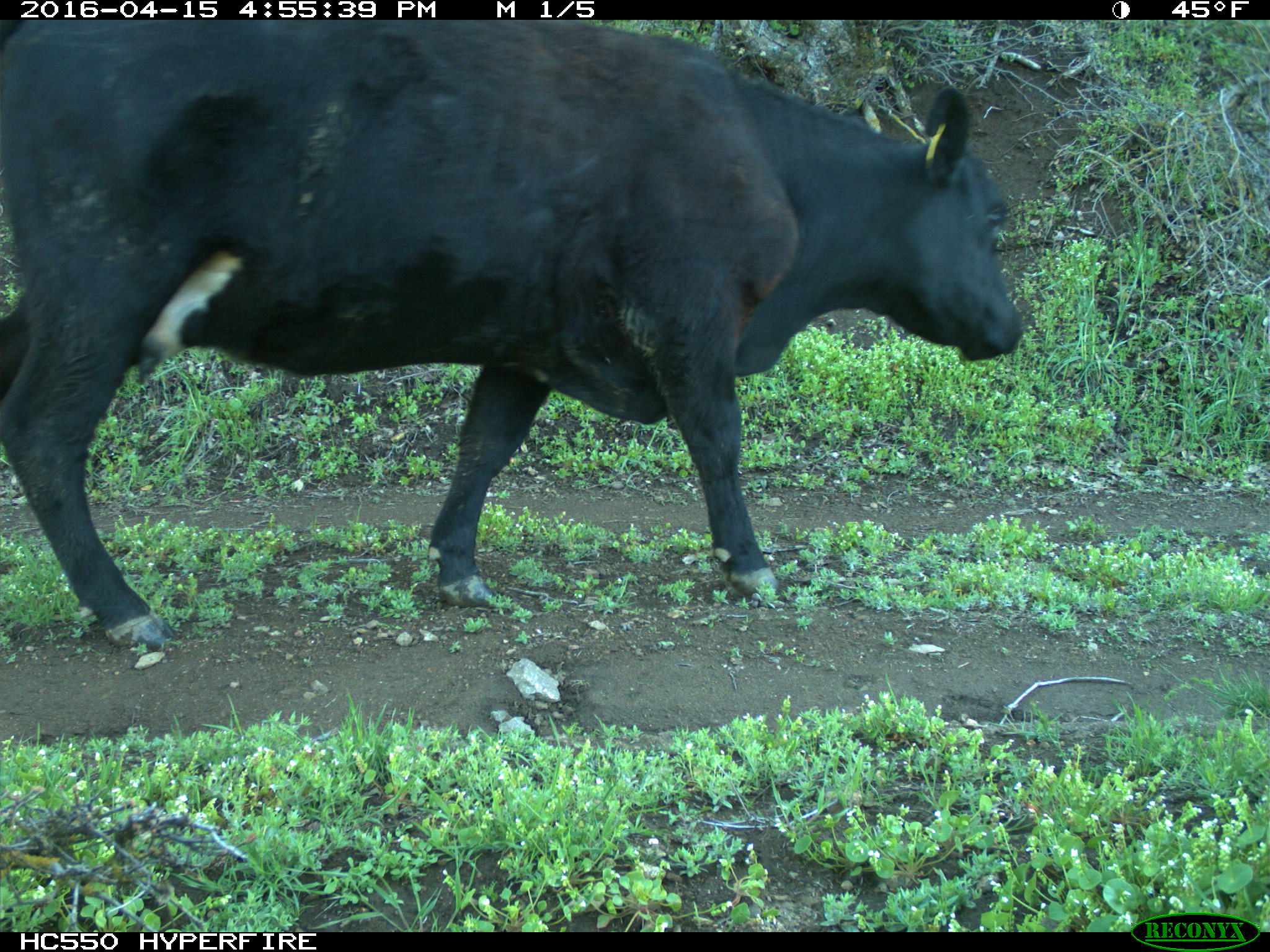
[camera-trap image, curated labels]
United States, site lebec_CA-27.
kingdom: Animalia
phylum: Chordata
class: Mammalia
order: Artiodactyla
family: Bovidae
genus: Bos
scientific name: Bos taurus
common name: domestic cow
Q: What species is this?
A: Bos taurus (domestic cow).